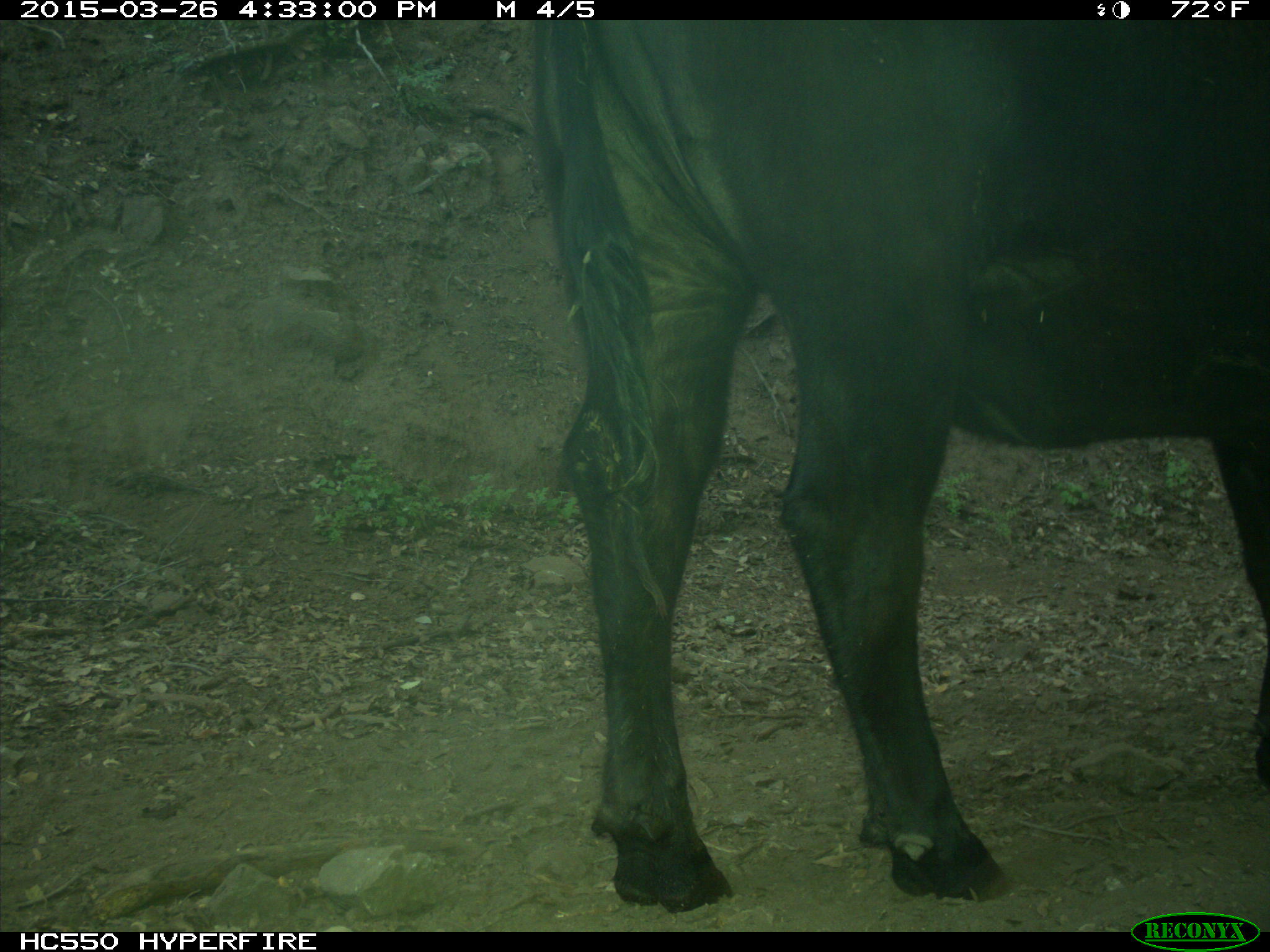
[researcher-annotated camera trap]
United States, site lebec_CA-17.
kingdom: Animalia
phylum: Chordata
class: Mammalia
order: Artiodactyla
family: Bovidae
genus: Bos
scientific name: Bos taurus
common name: domestic cow